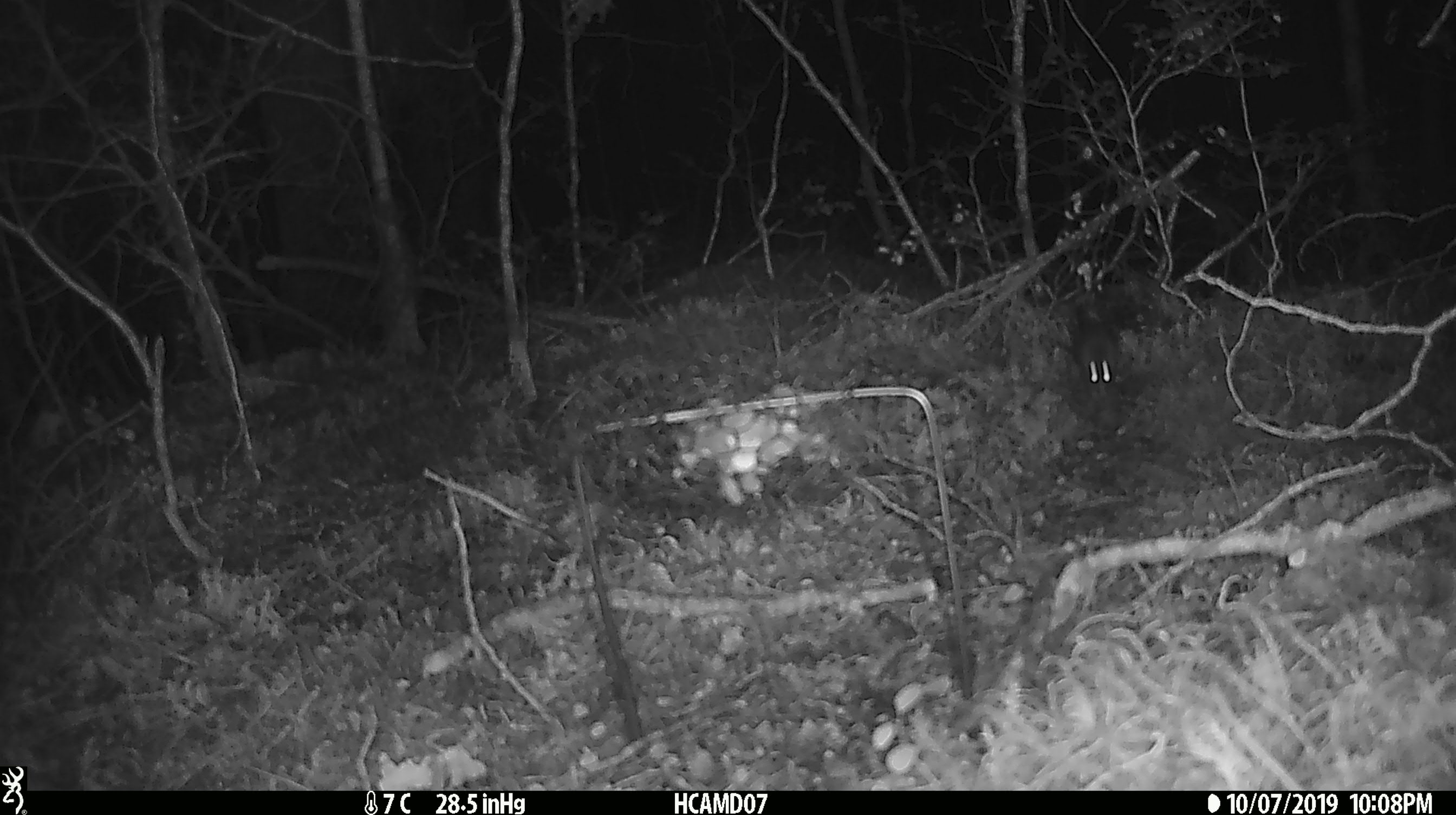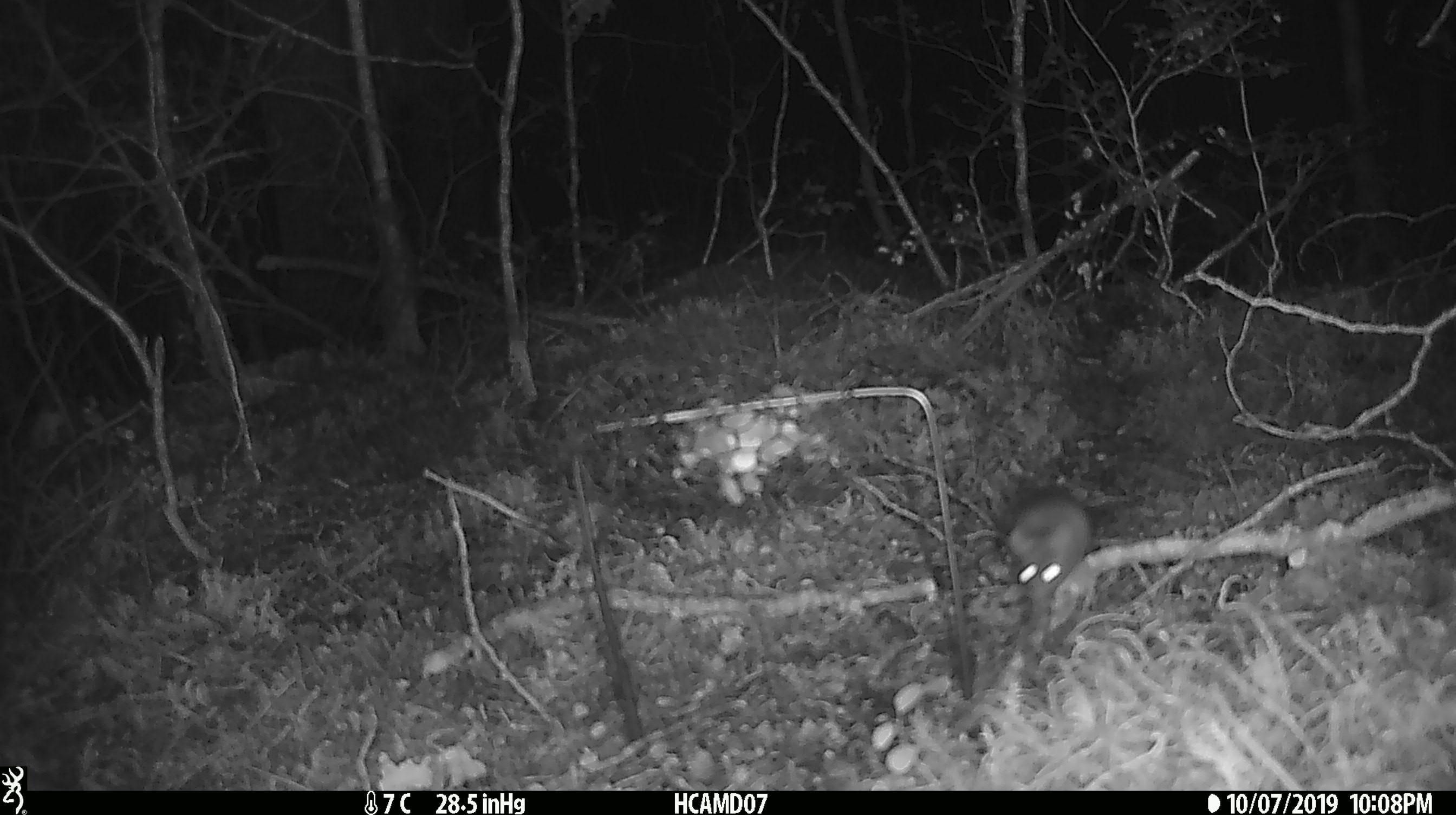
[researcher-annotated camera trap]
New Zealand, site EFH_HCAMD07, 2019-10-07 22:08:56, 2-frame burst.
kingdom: Animalia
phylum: Chordata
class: Mammalia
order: Rodentia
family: Muridae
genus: Mus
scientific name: Mus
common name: mouse